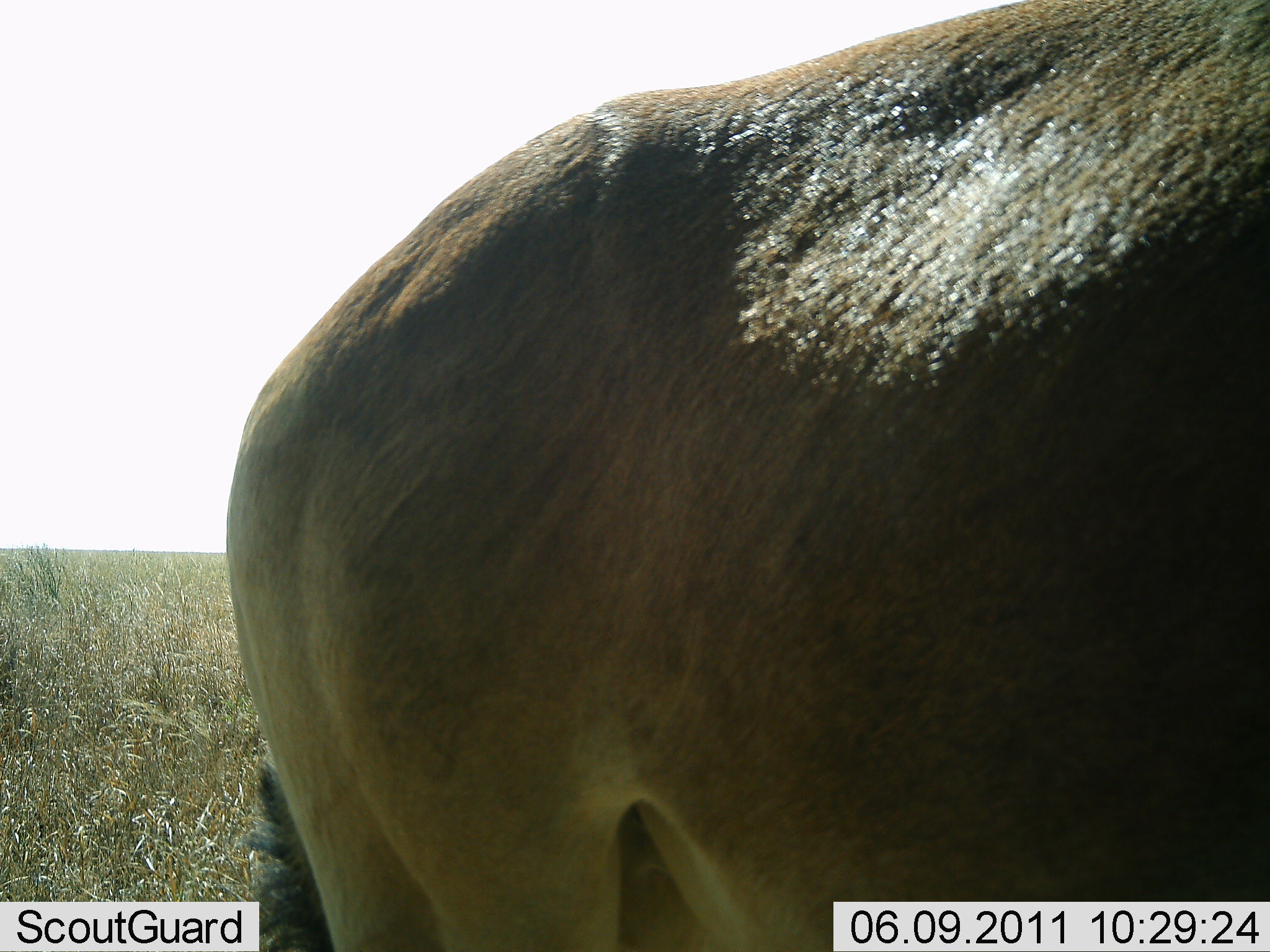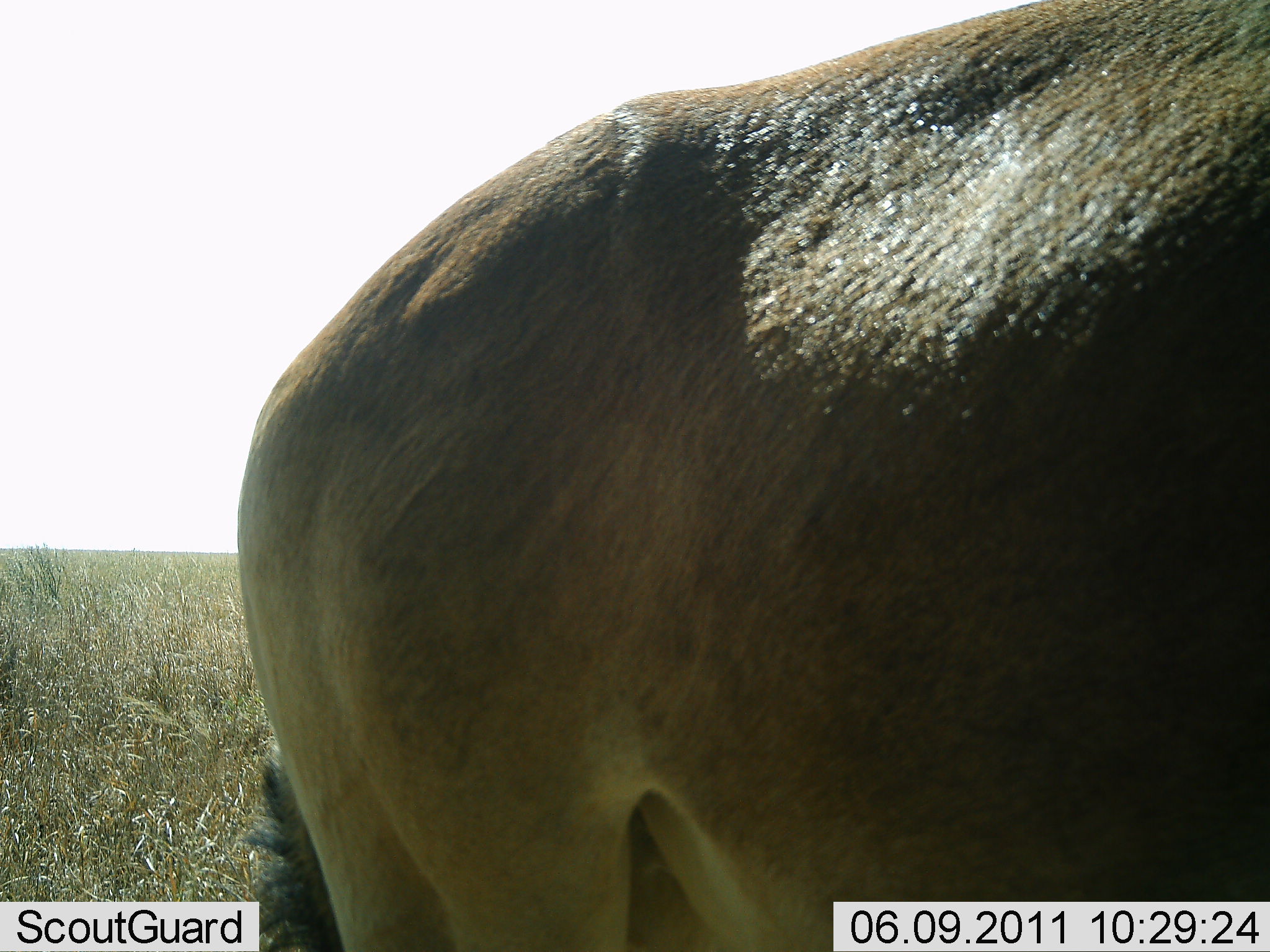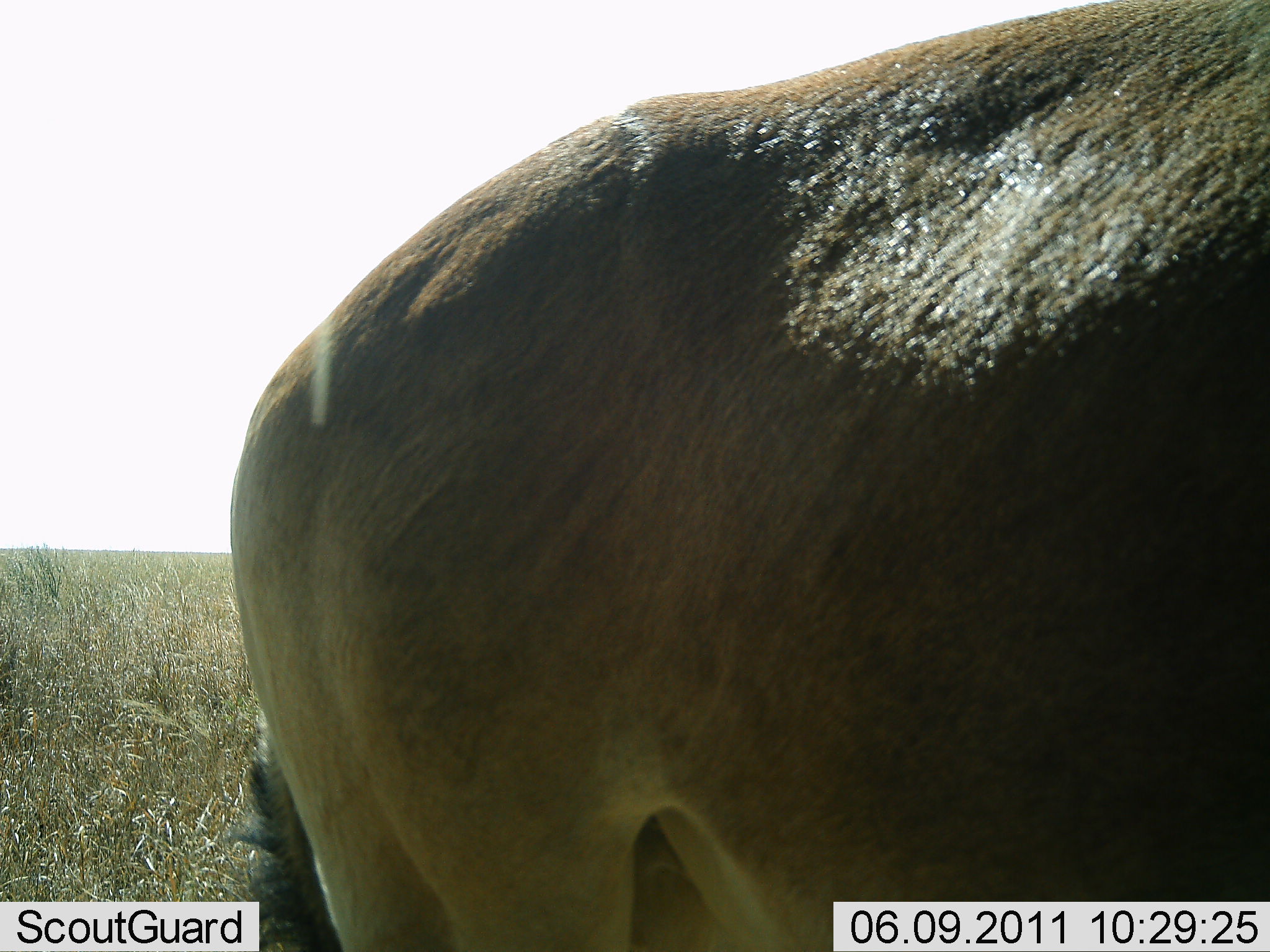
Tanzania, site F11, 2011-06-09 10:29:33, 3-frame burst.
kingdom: Animalia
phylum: Chordata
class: Mammalia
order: Artiodactyla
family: Bovidae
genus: Alcelaphus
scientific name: Alcelaphus buselaphus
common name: hartebeest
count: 1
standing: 83%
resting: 17%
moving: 0%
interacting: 0%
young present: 0%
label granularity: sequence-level